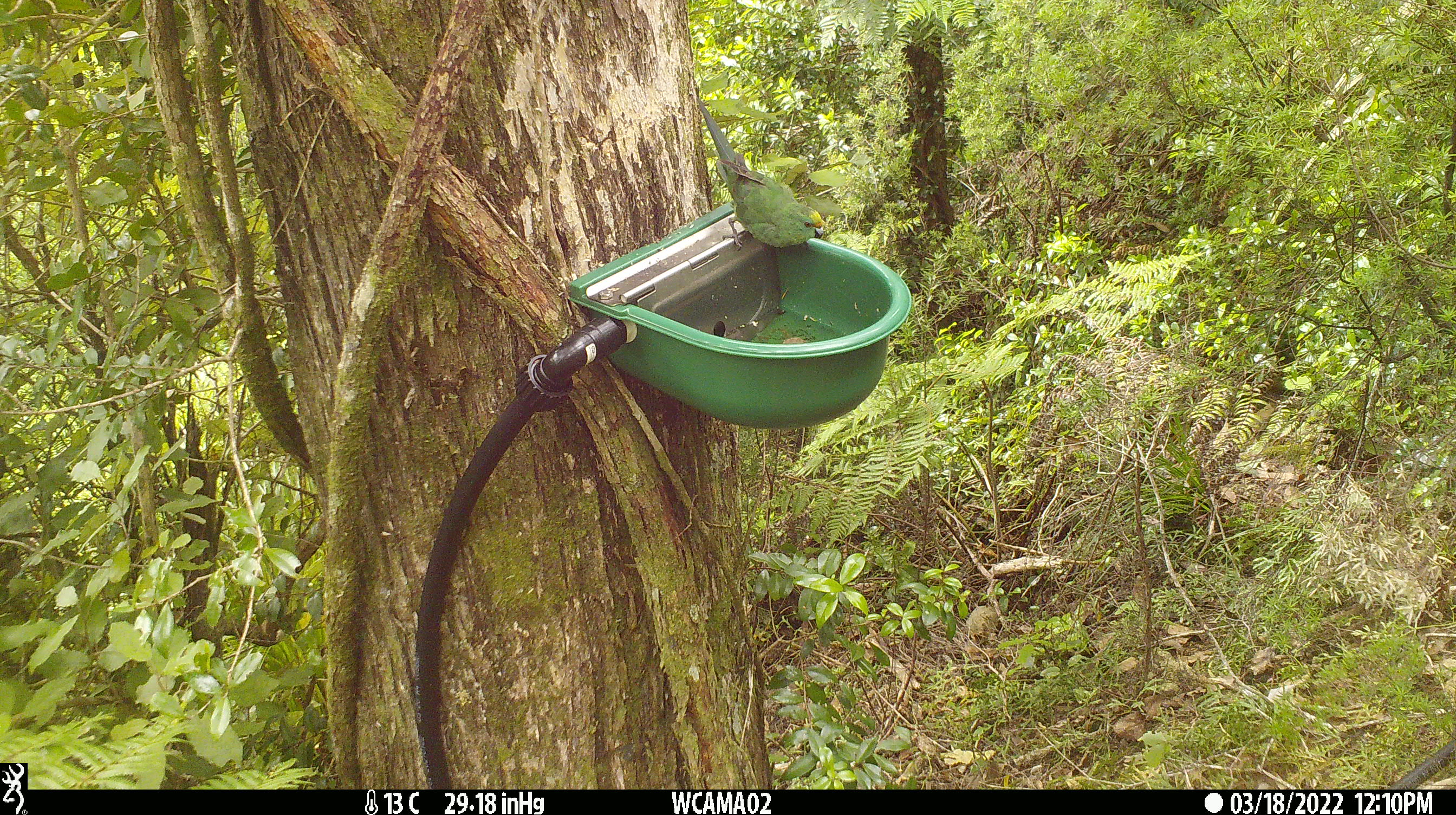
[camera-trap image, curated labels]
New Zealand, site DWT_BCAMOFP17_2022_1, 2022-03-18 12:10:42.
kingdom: Animalia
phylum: Chordata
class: Aves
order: Psittaciformes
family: Psittaculidae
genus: Cyanoramphus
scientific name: Cyanoramphus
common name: parakeet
Parakeet (Cyanoramphus).